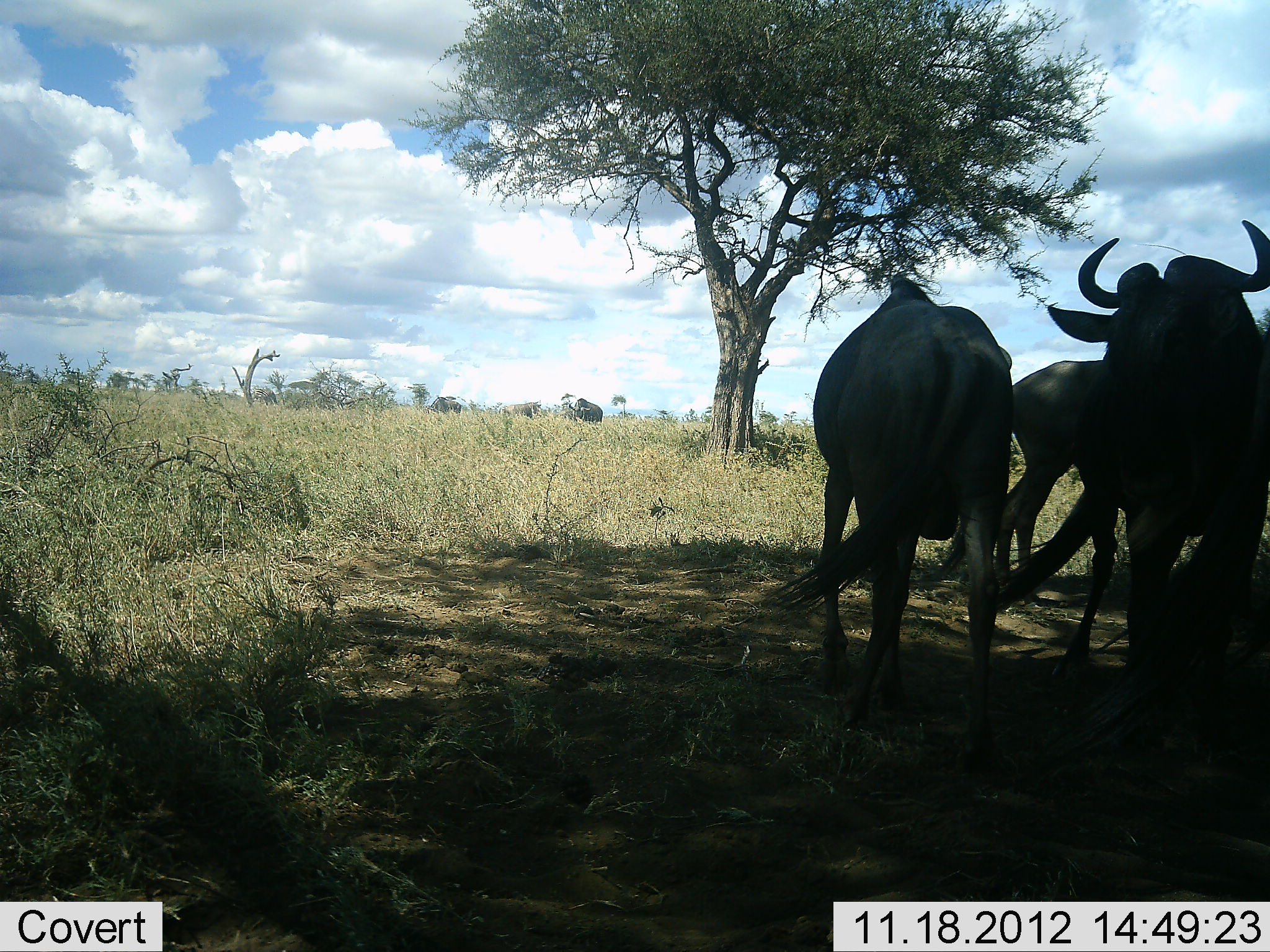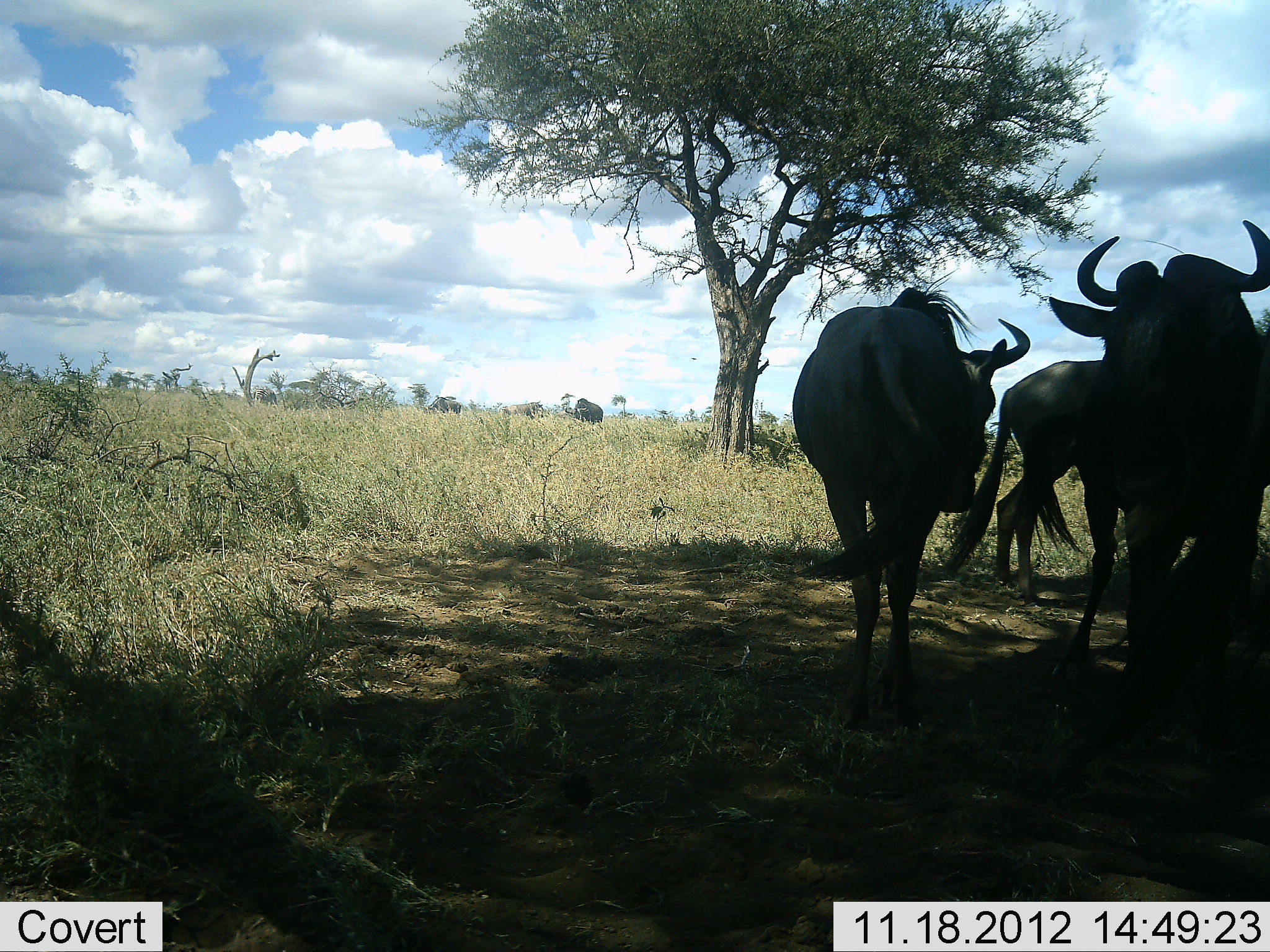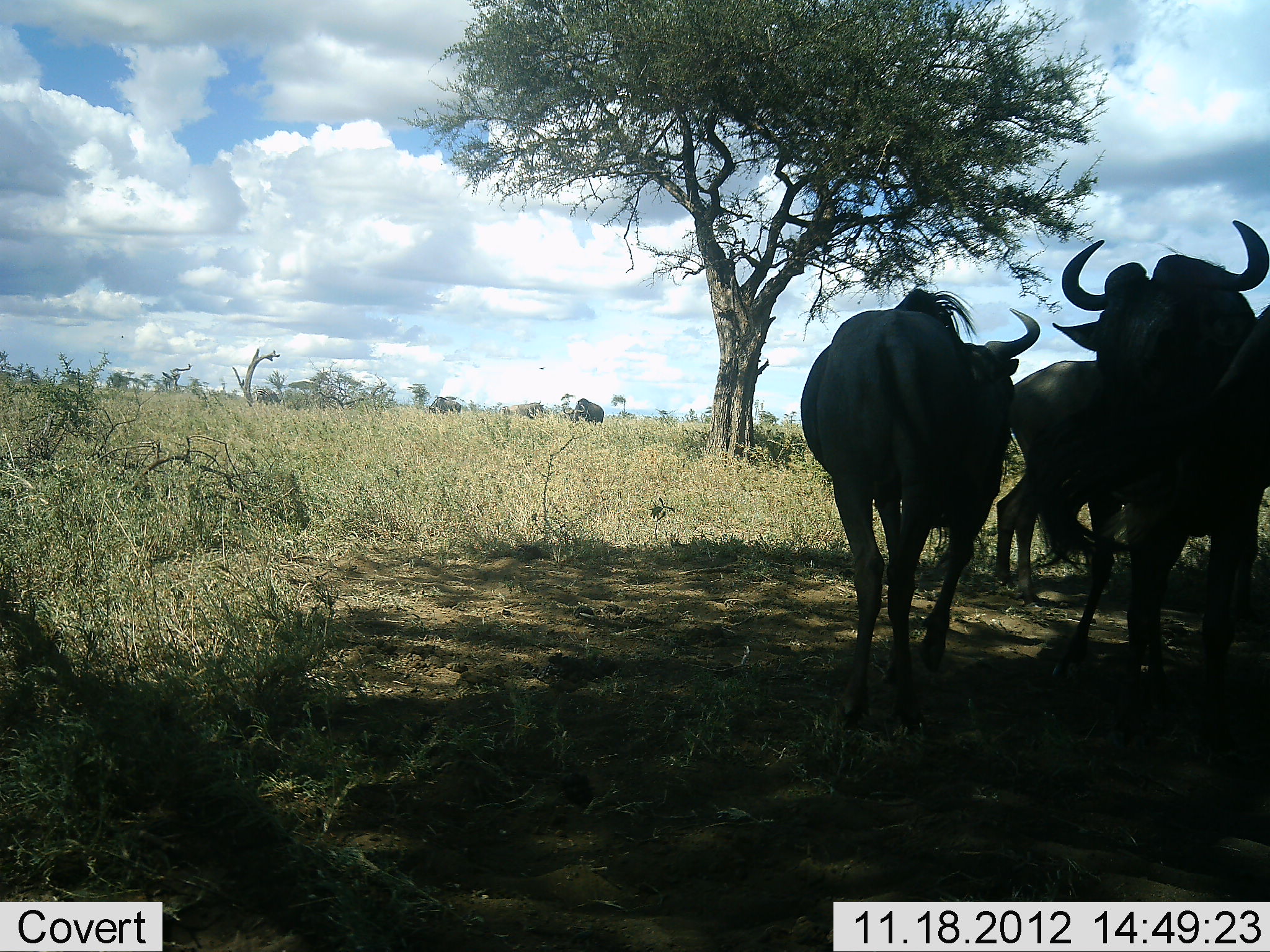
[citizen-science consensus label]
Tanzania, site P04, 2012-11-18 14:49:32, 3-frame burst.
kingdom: Animalia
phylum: Chordata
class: Mammalia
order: Artiodactyla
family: Bovidae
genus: Connochaetes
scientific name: Connochaetes taurinus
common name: blue wildebeest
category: wildebeest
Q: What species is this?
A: Wildebeest (blue wildebeest) (Connochaetes taurinus).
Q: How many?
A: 3.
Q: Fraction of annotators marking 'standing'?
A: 100%.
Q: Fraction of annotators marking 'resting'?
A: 0%.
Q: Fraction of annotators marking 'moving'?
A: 20%.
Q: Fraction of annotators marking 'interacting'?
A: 10%.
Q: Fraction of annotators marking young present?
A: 0%.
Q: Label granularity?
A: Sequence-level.